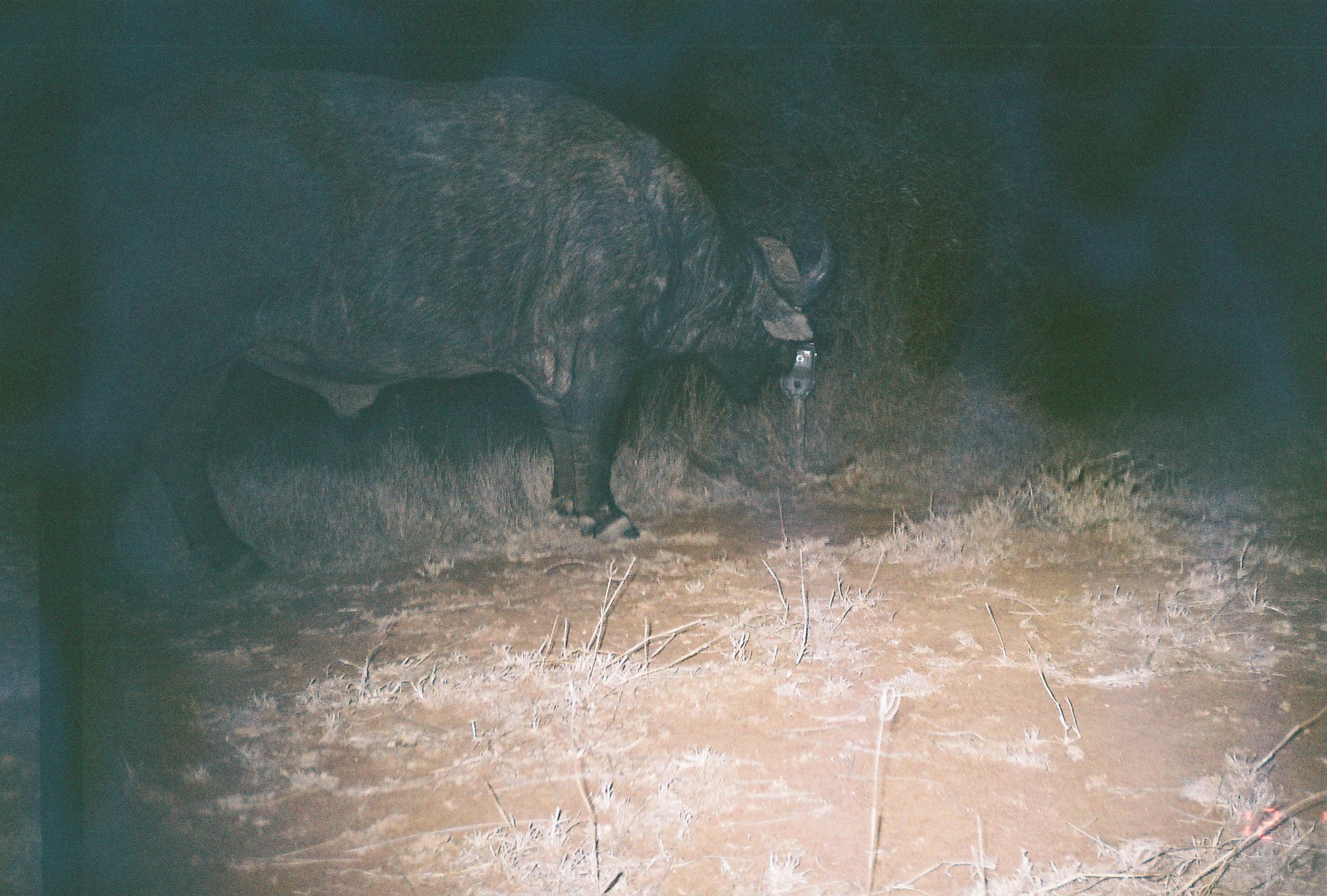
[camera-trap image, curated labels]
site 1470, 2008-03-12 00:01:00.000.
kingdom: Animalia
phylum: Chordata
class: Mammalia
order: Artiodactyla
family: Bovidae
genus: Syncerus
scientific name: Syncerus caffer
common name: african buffalo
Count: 1.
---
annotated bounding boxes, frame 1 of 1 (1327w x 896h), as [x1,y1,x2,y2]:
syncerus caffer: [61,62,839,609]